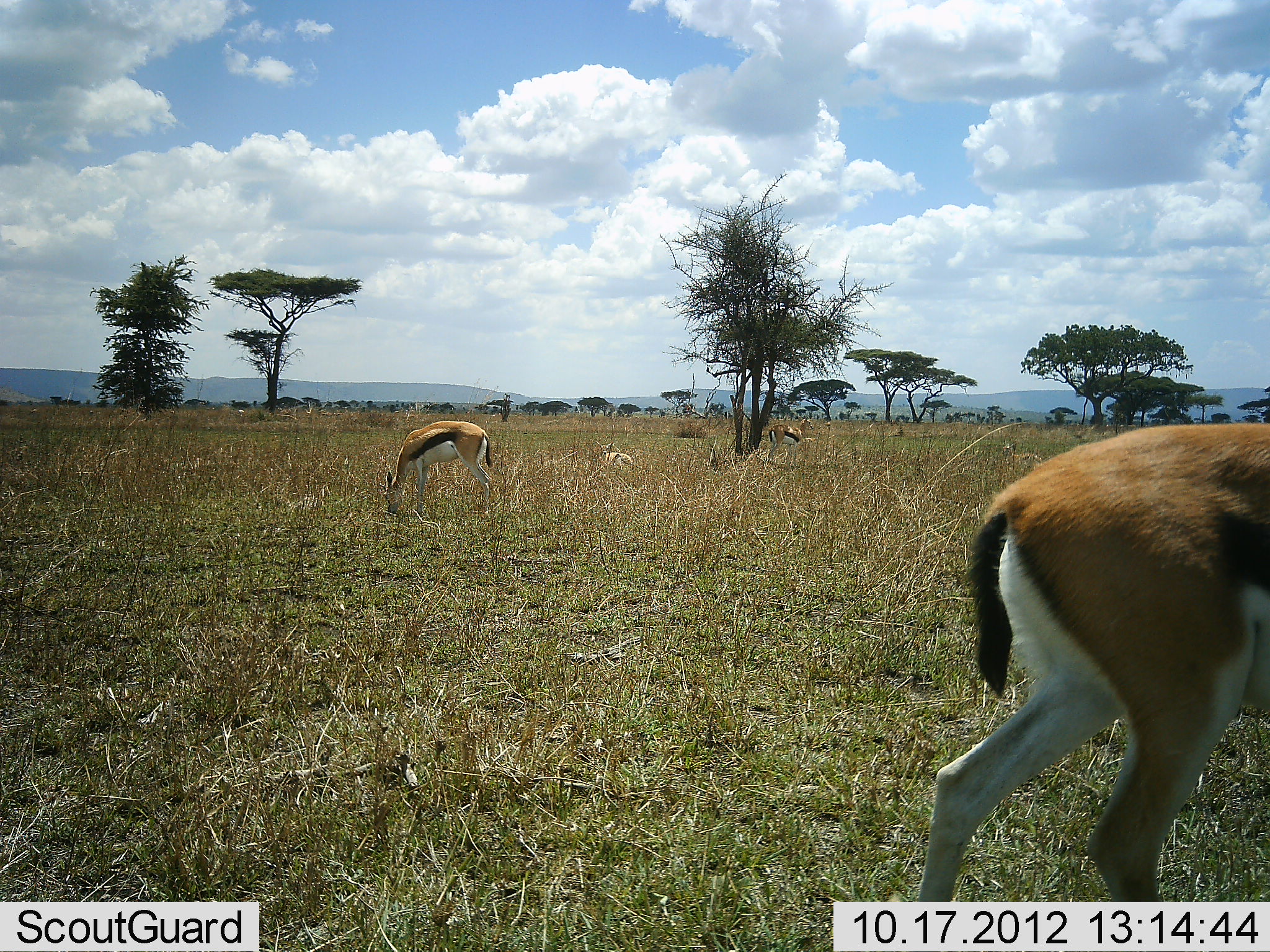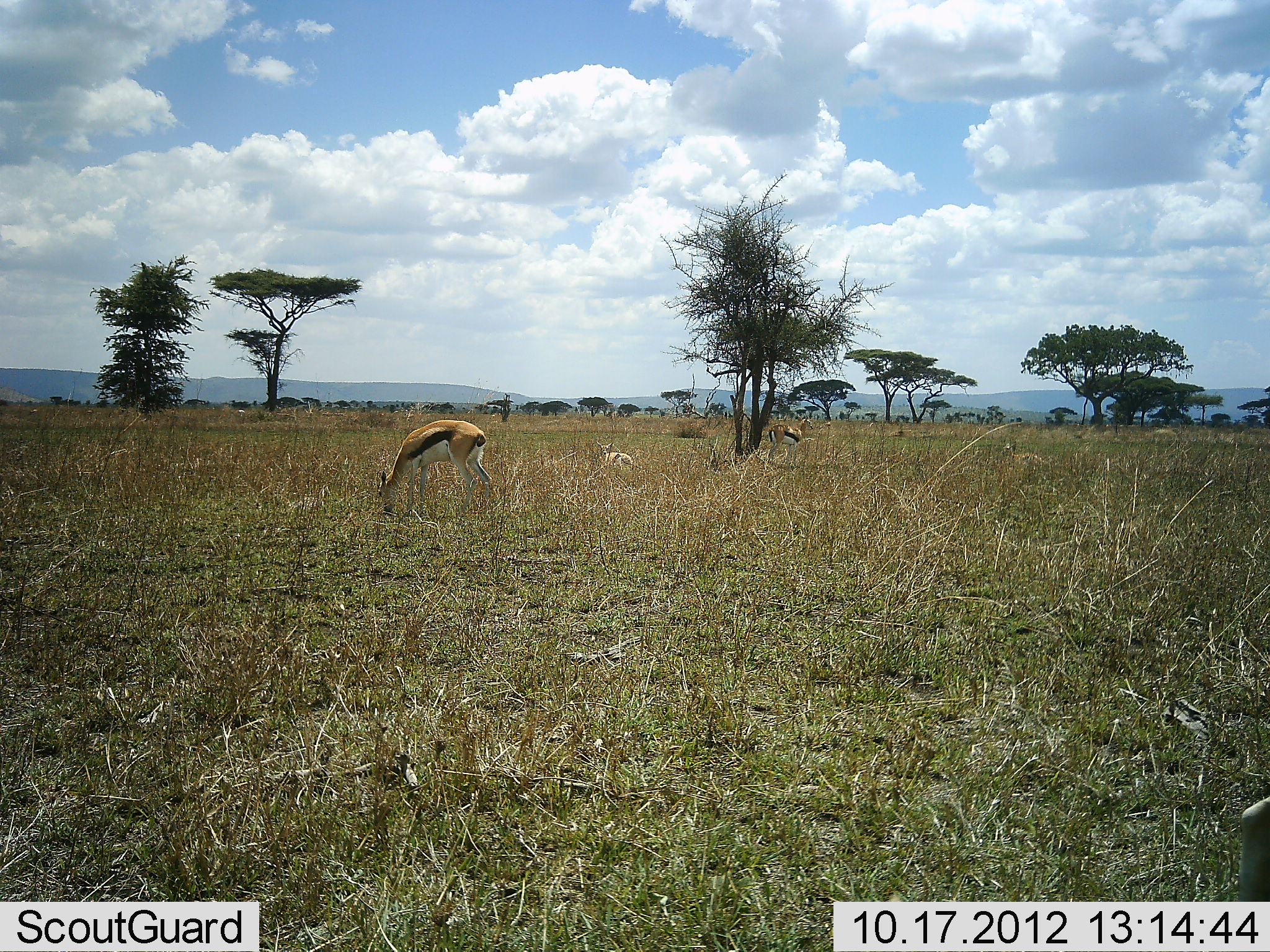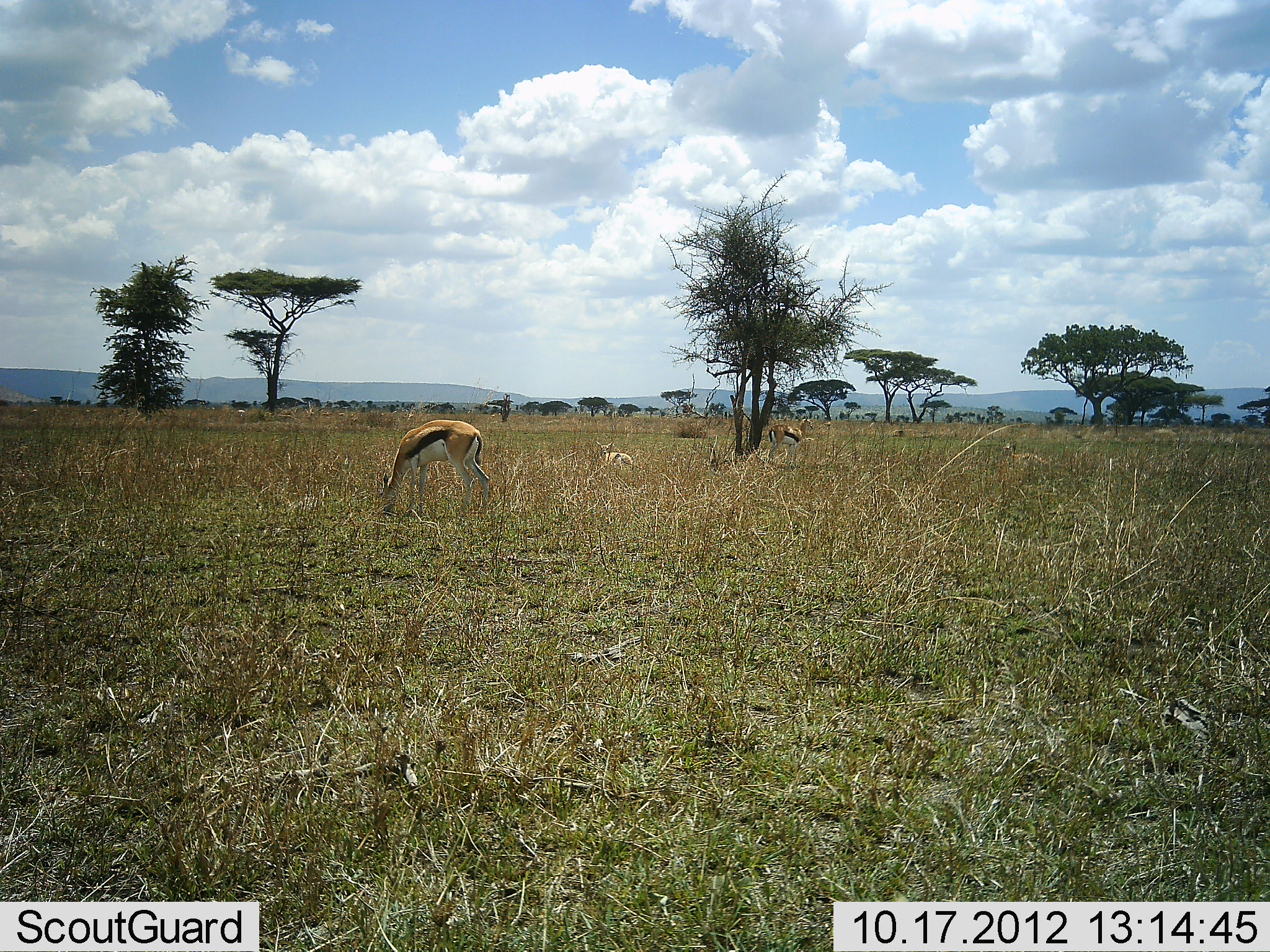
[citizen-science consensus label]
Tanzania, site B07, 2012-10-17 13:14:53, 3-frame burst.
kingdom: Animalia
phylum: Chordata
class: Mammalia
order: Artiodactyla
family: Bovidae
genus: Eudorcas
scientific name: Eudorcas thomsonii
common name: thomson's gazelle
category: gazellethomsons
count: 4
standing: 70%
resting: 80%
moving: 60%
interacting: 0%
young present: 10%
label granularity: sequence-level